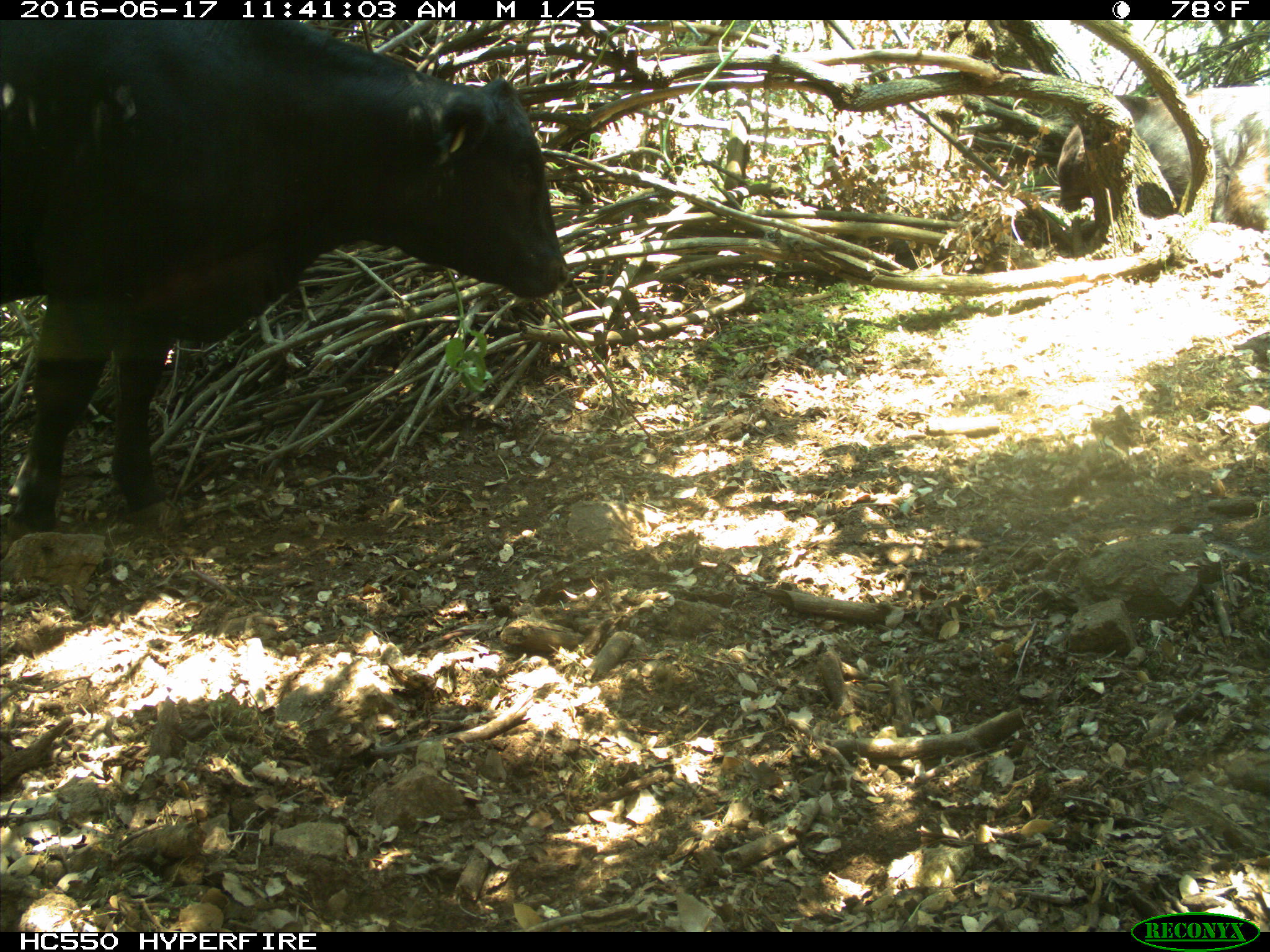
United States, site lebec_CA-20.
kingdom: Animalia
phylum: Chordata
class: Mammalia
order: Artiodactyla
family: Bovidae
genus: Bos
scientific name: Bos taurus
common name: domestic cow